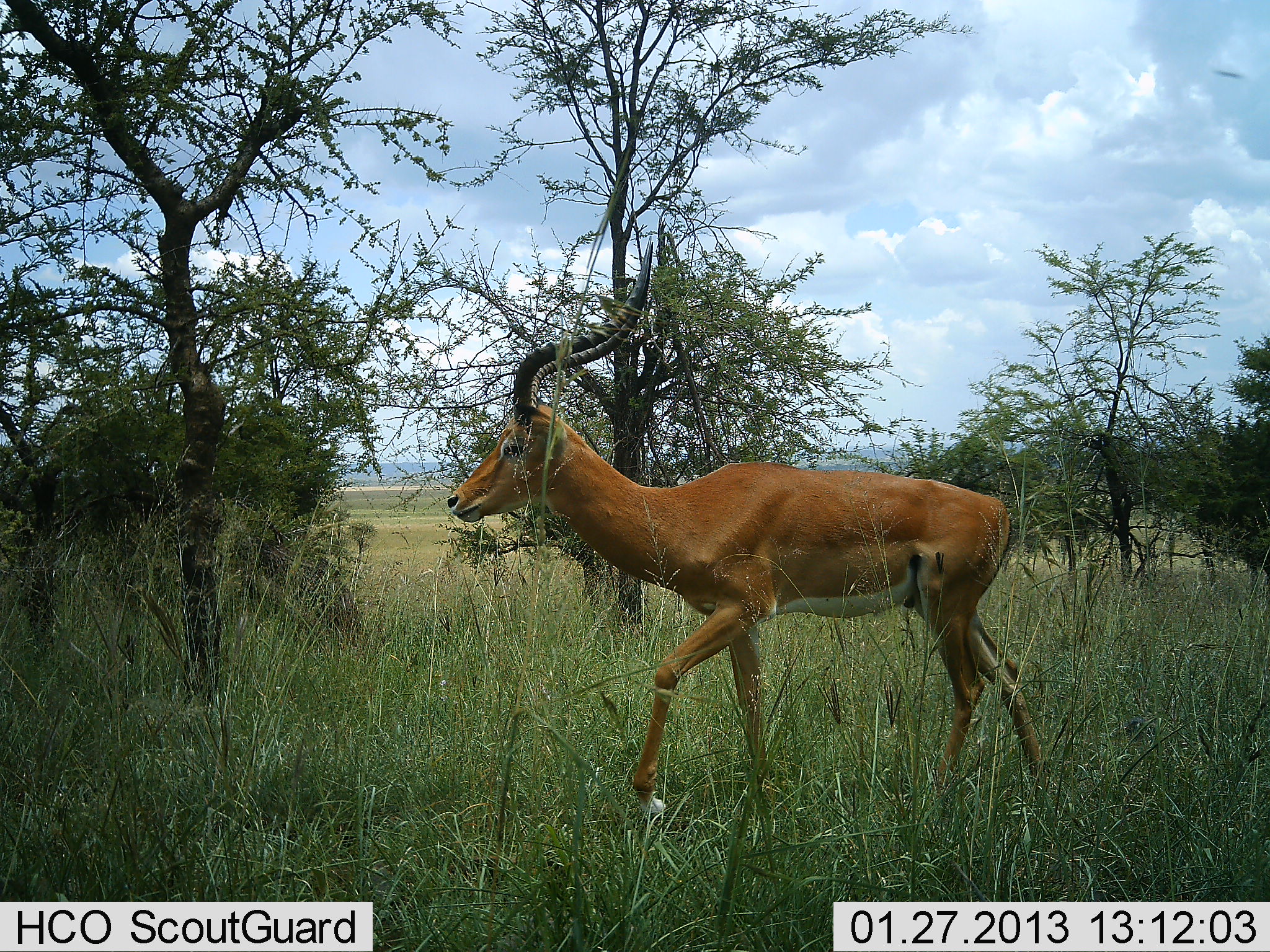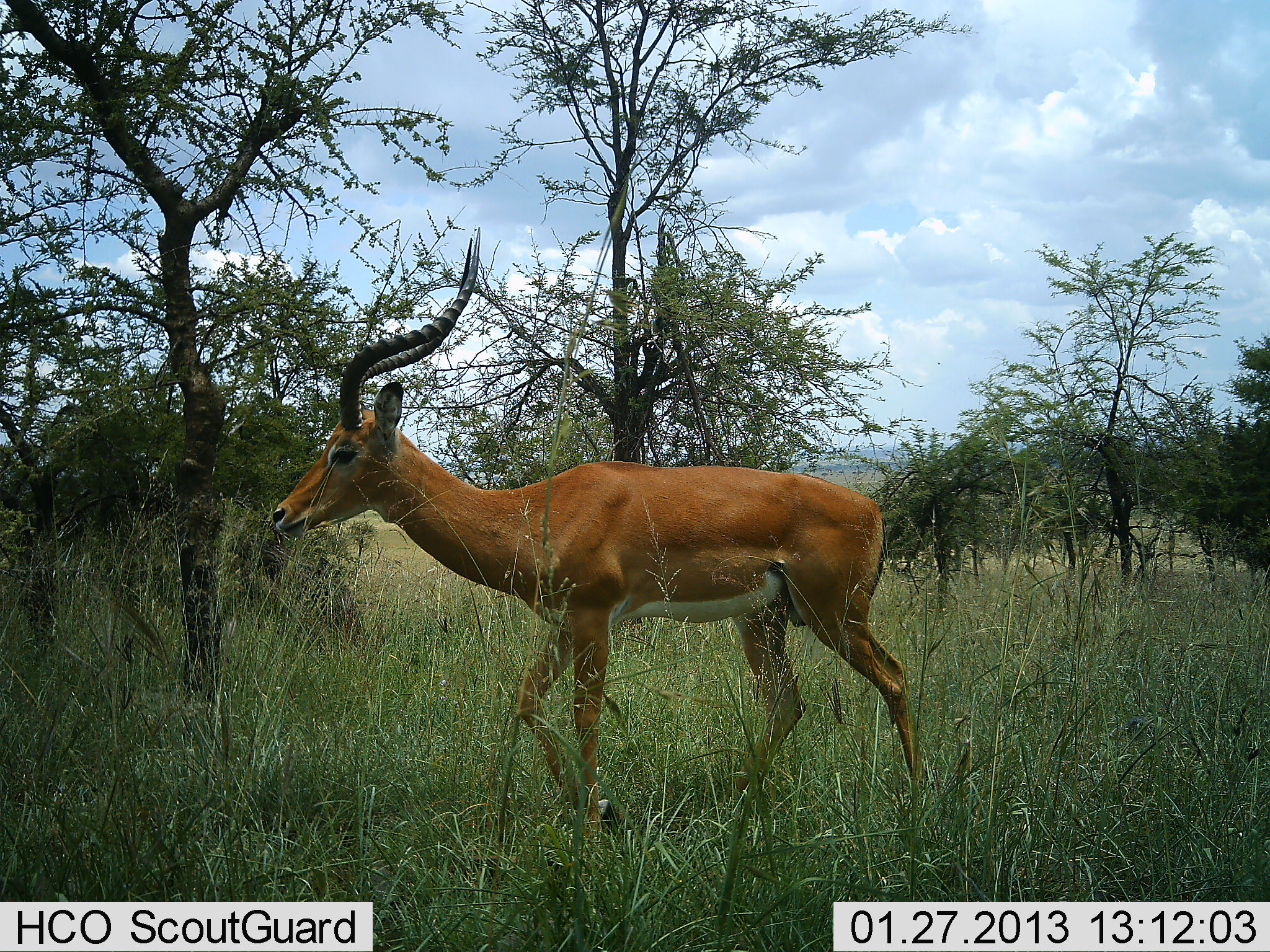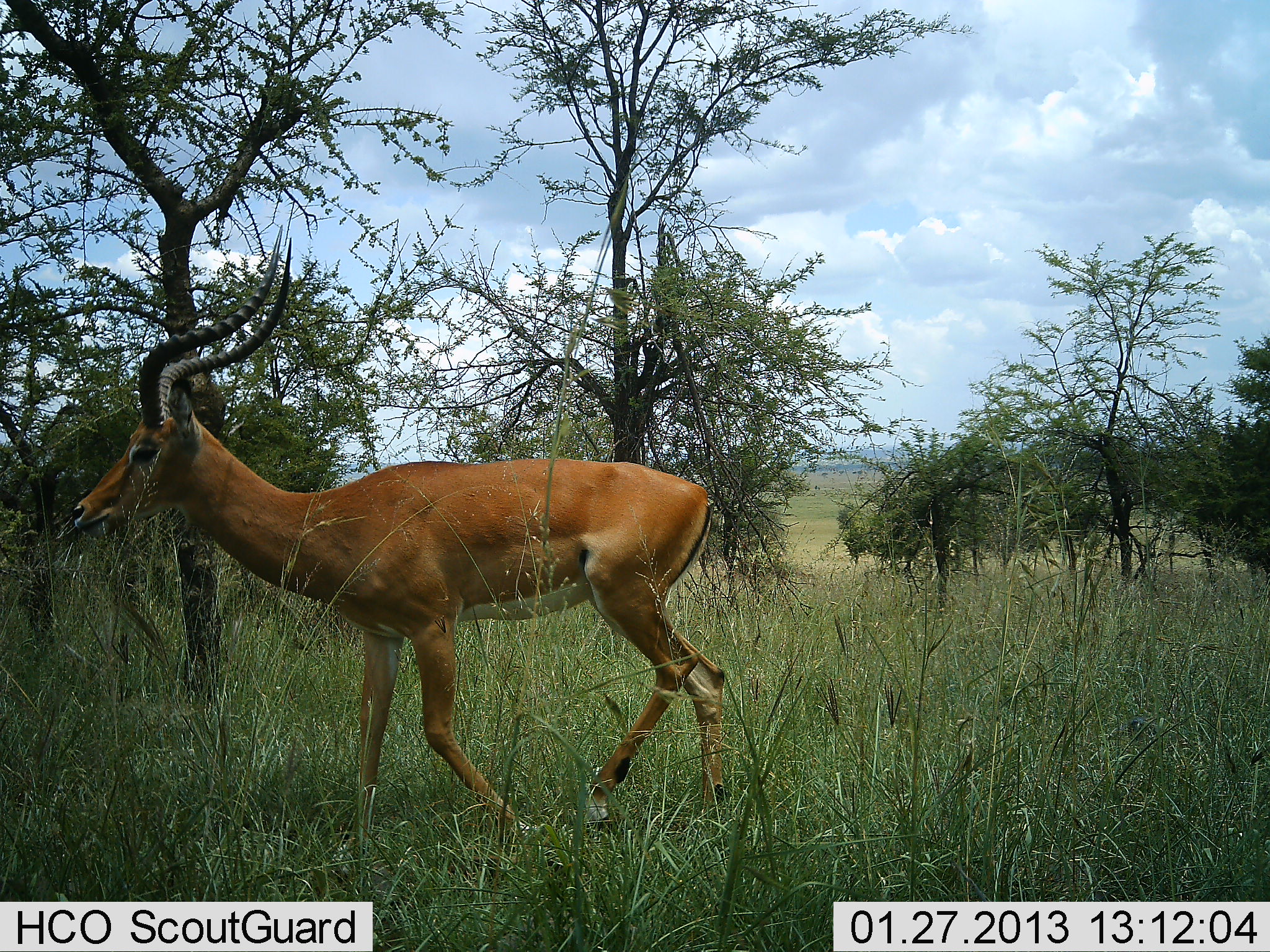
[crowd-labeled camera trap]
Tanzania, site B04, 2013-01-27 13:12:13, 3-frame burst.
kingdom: Animalia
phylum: Chordata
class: Mammalia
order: Artiodactyla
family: Bovidae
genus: Aepyceros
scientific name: Aepyceros melampus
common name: impala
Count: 1.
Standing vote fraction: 3%.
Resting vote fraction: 0%.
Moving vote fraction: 100%.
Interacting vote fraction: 0%.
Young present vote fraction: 0%.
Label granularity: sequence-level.